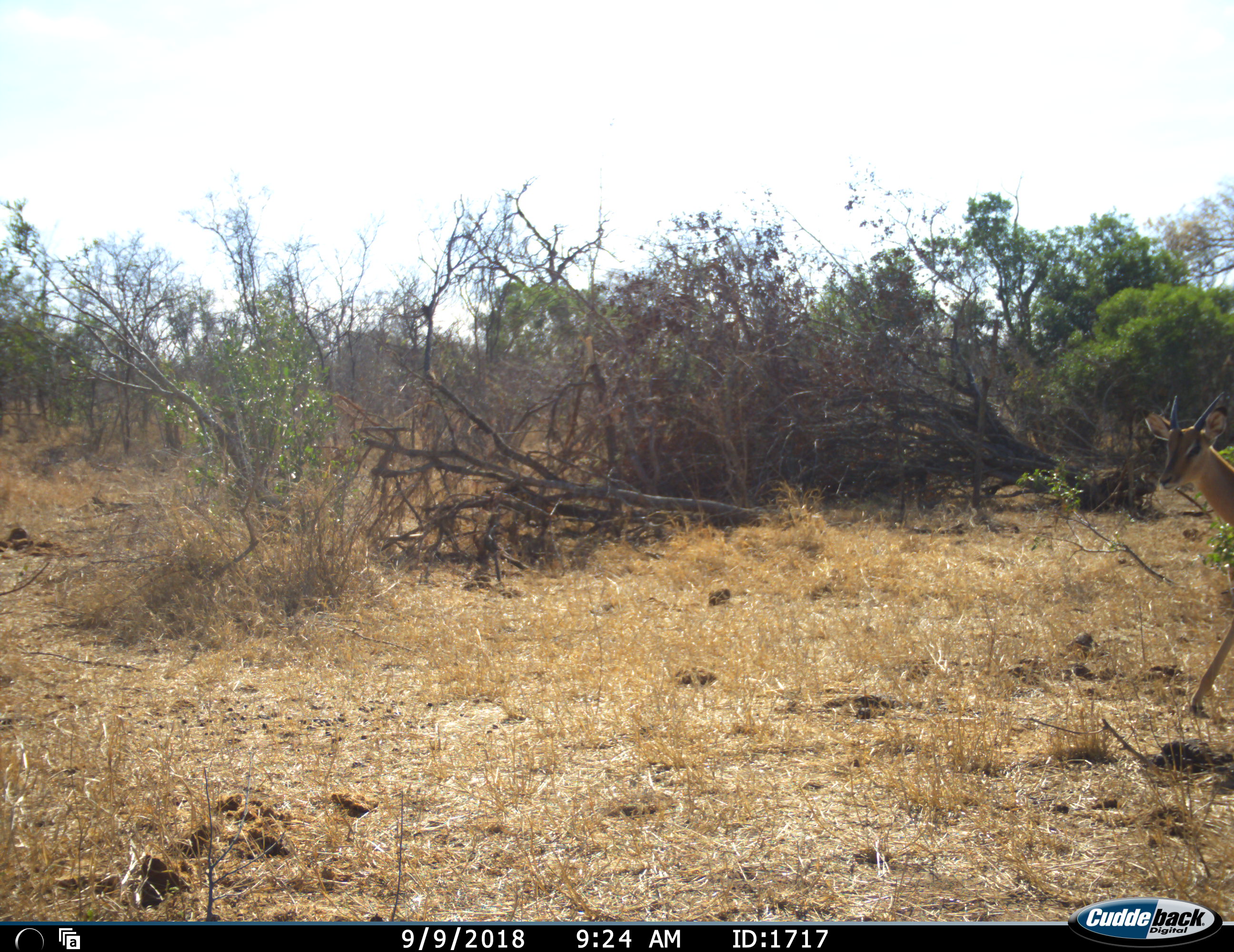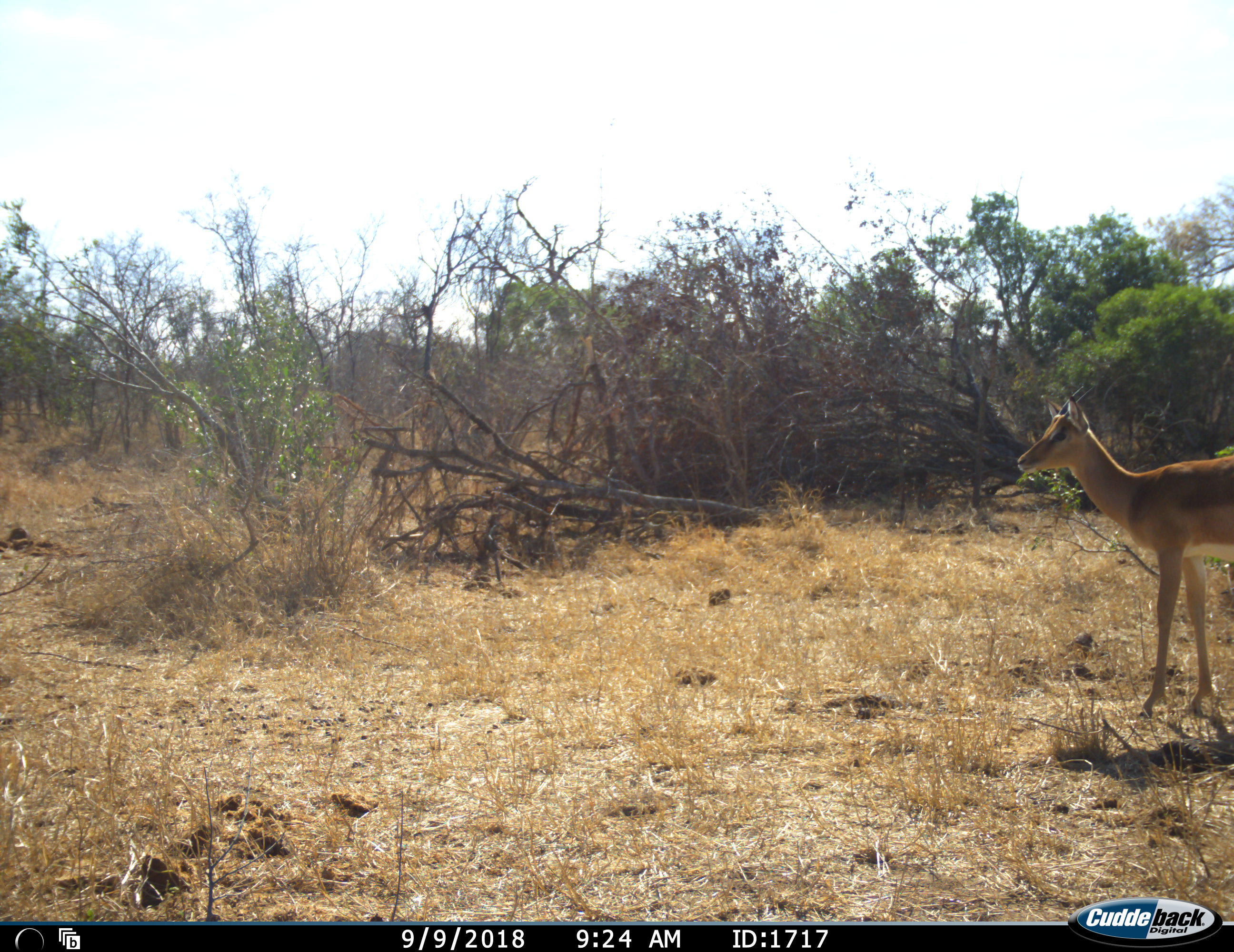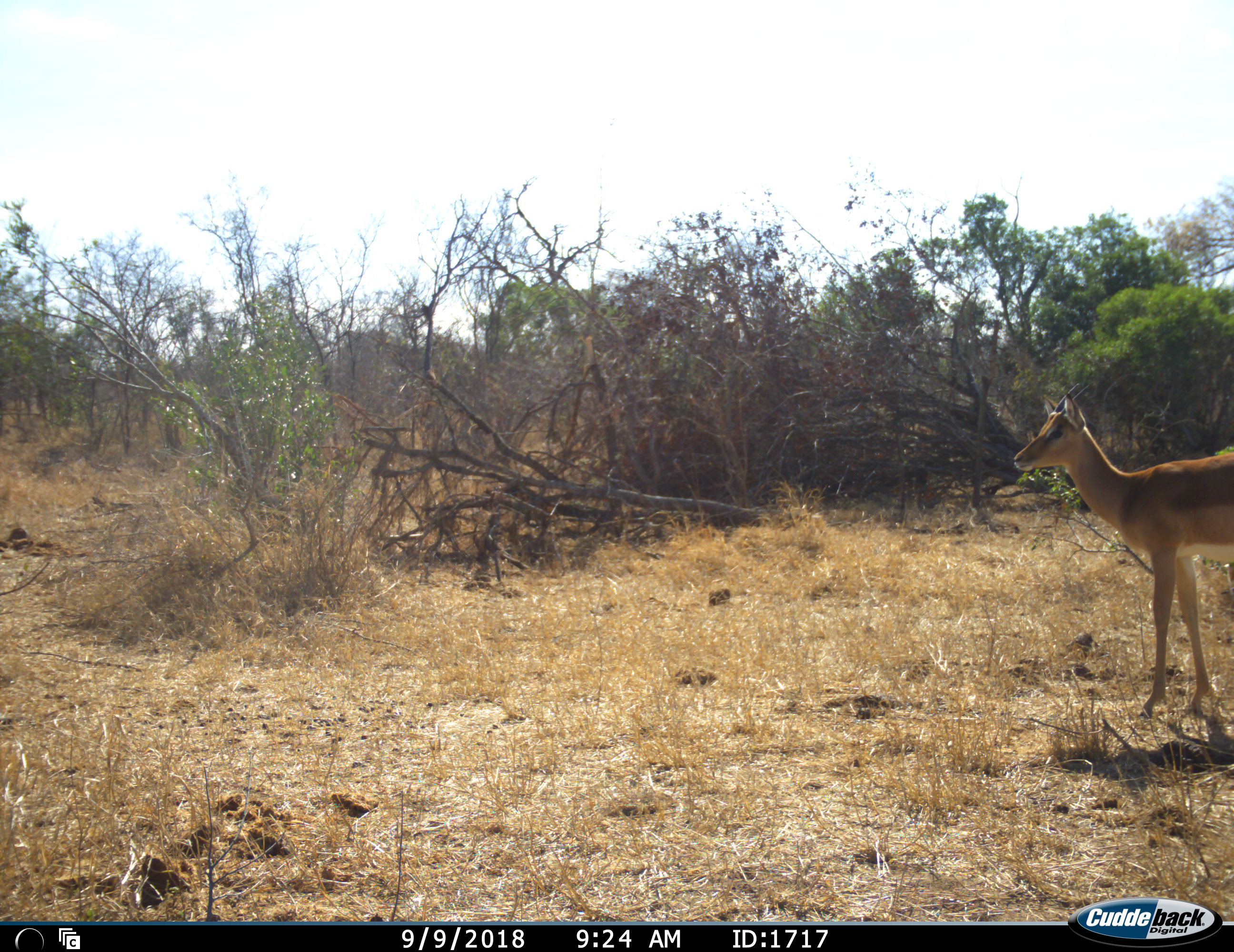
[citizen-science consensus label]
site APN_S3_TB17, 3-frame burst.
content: unidentified animal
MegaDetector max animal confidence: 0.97